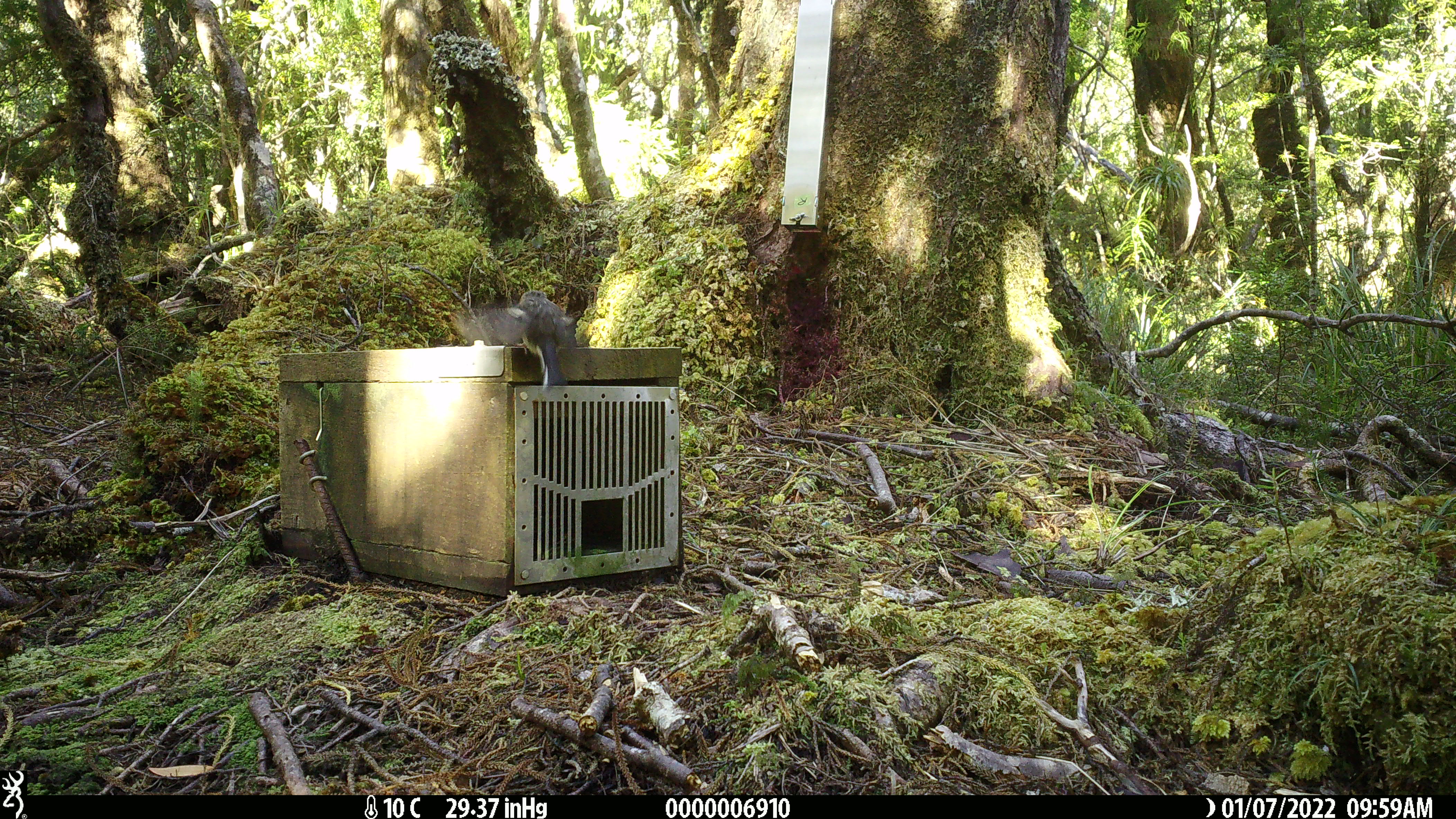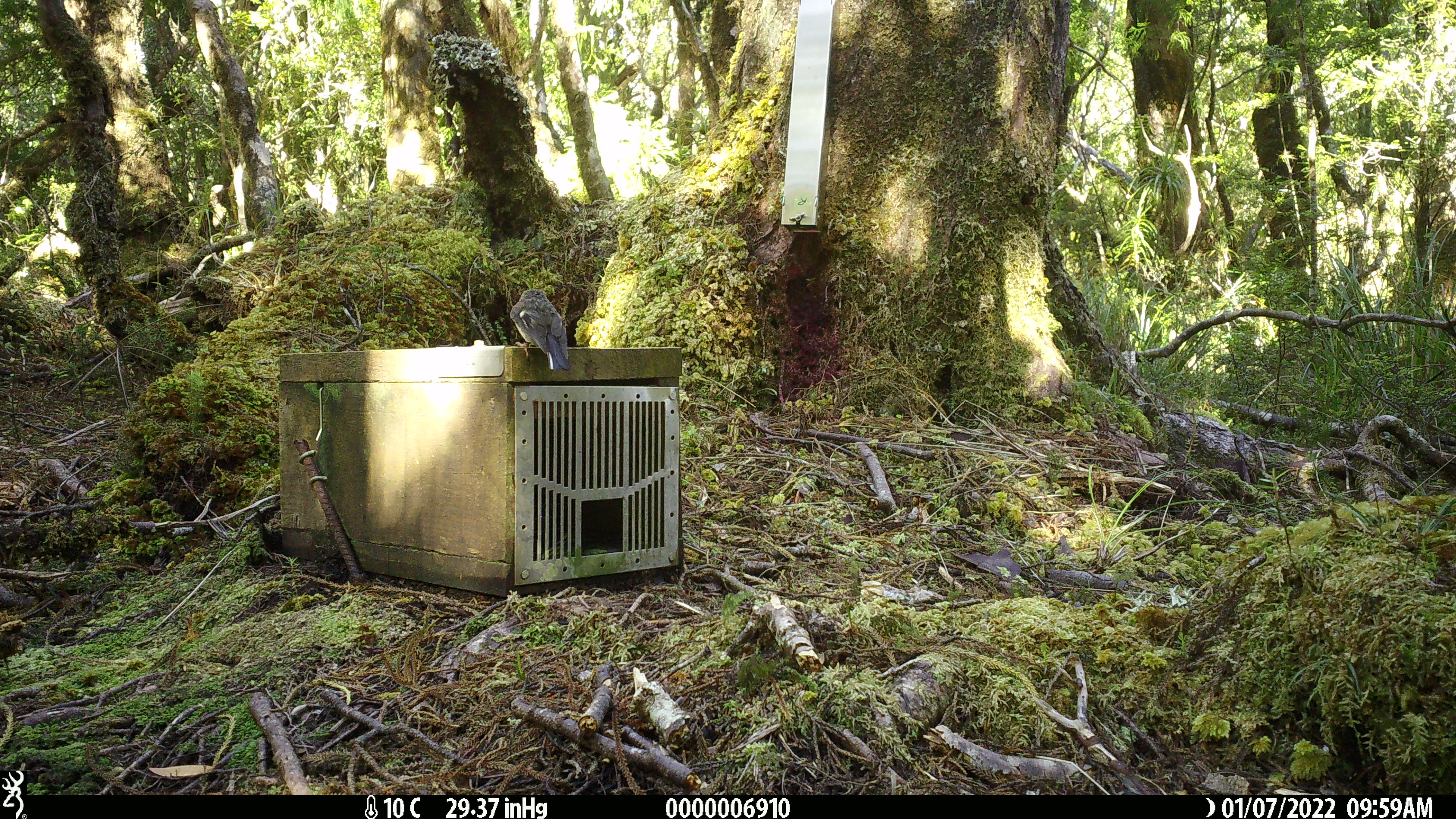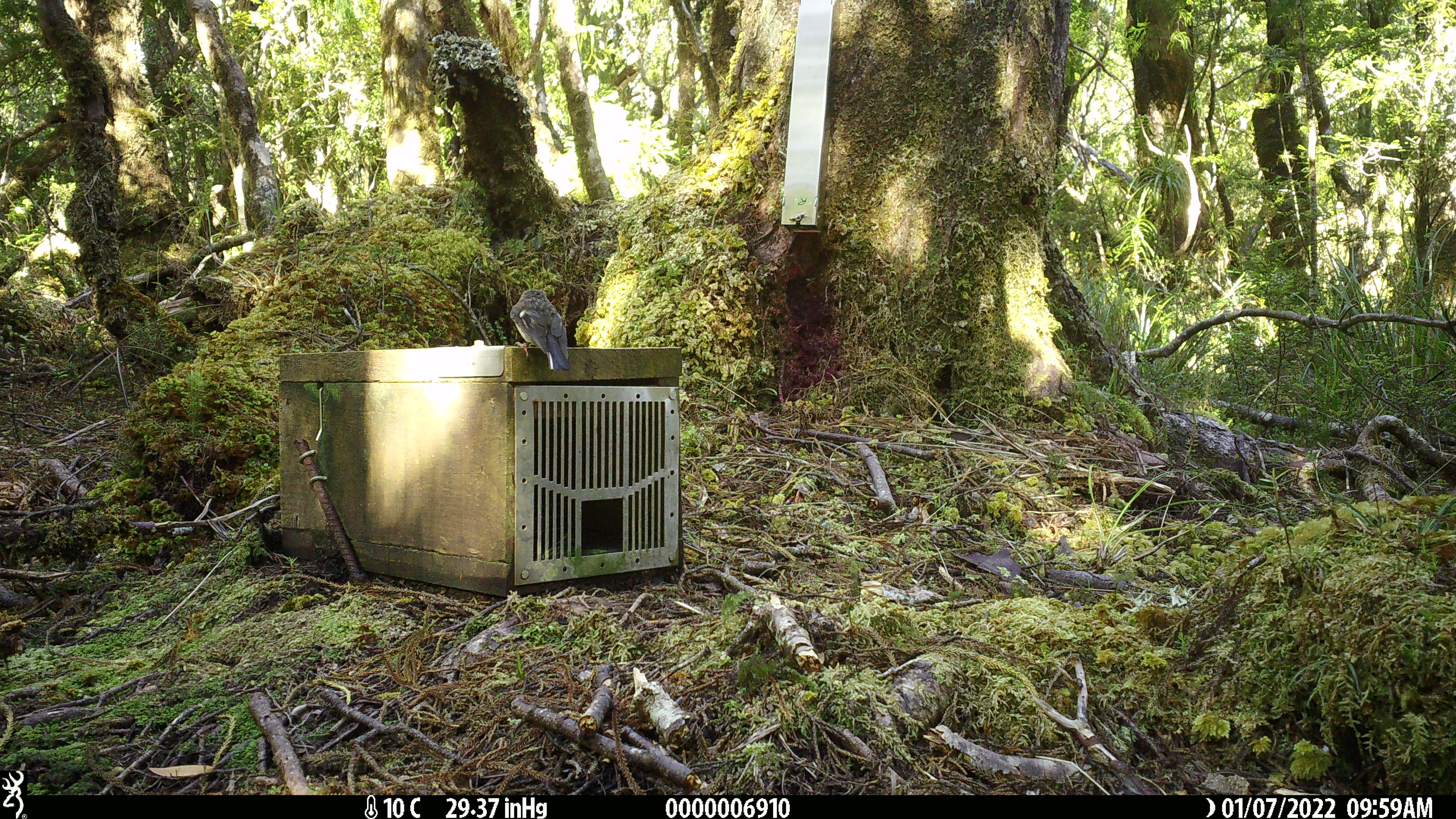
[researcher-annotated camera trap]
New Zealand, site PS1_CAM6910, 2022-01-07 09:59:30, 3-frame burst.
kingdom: Animalia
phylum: Chordata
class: Aves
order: Passeriformes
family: Petroicidae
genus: Petroica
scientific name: Petroica macrocephala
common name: tomtit